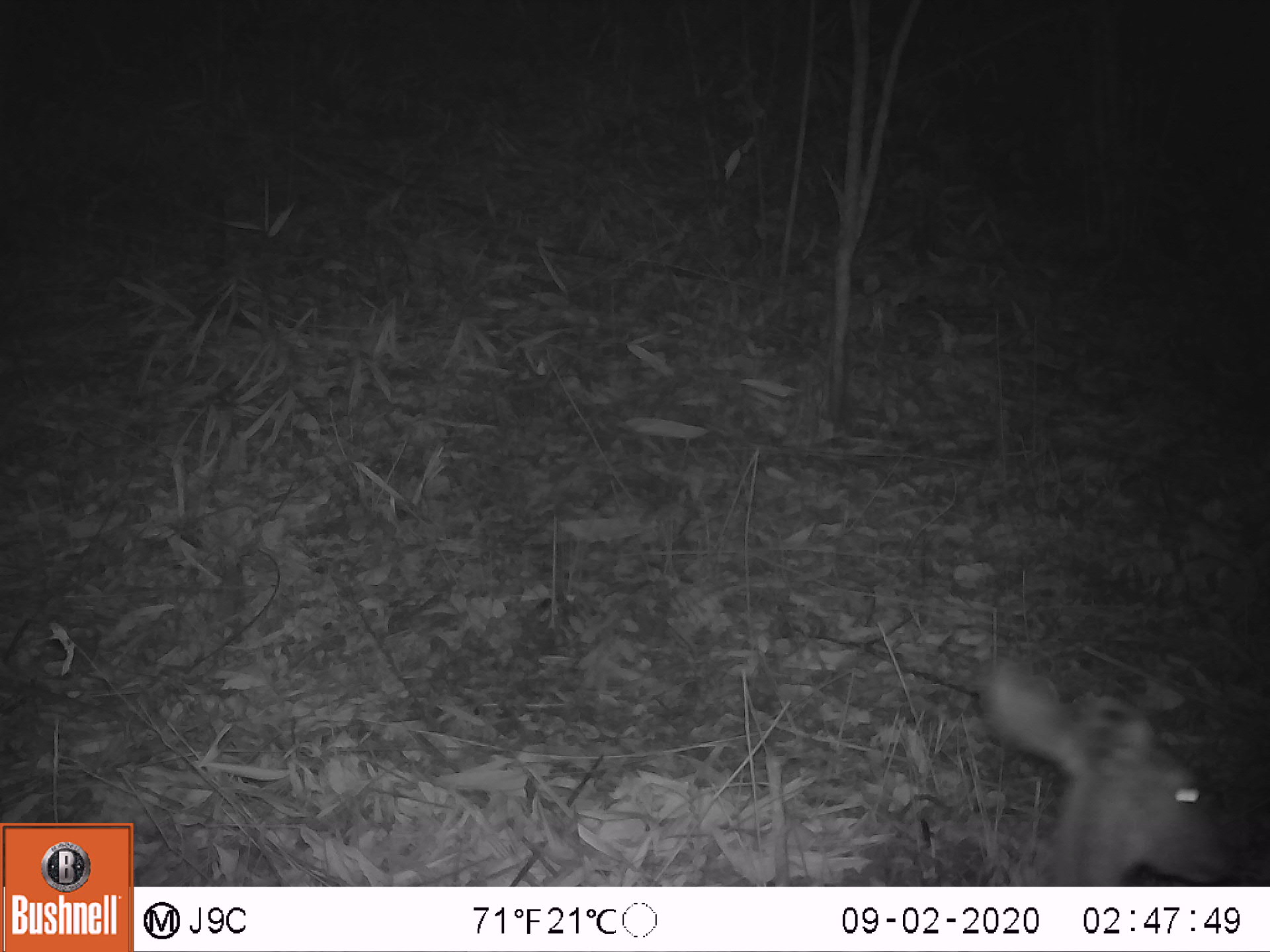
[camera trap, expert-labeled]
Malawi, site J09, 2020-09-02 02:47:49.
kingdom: Animalia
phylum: Chordata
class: Mammalia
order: Artiodactyla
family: Bovidae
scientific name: Antilopinae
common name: small antelope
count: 1